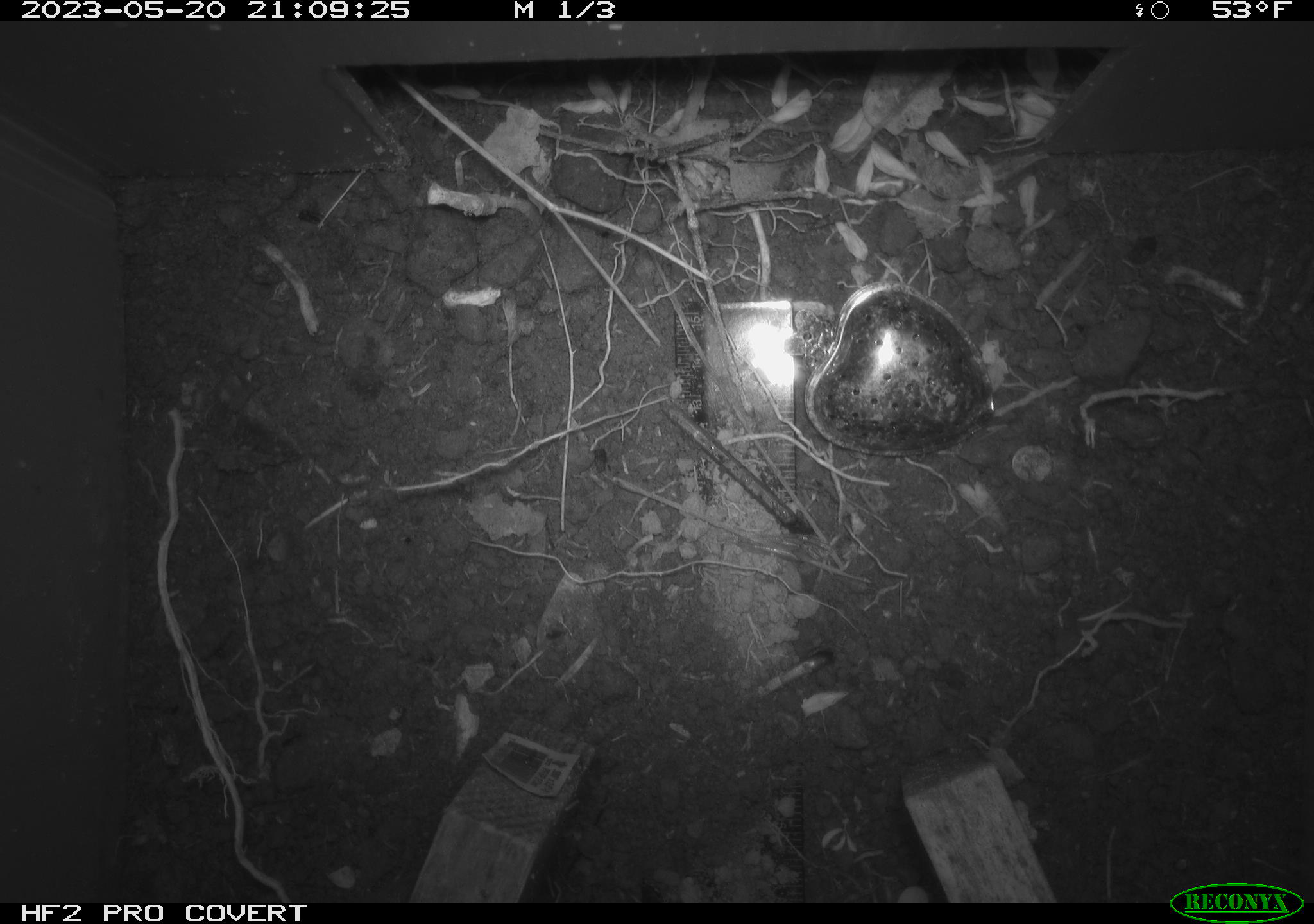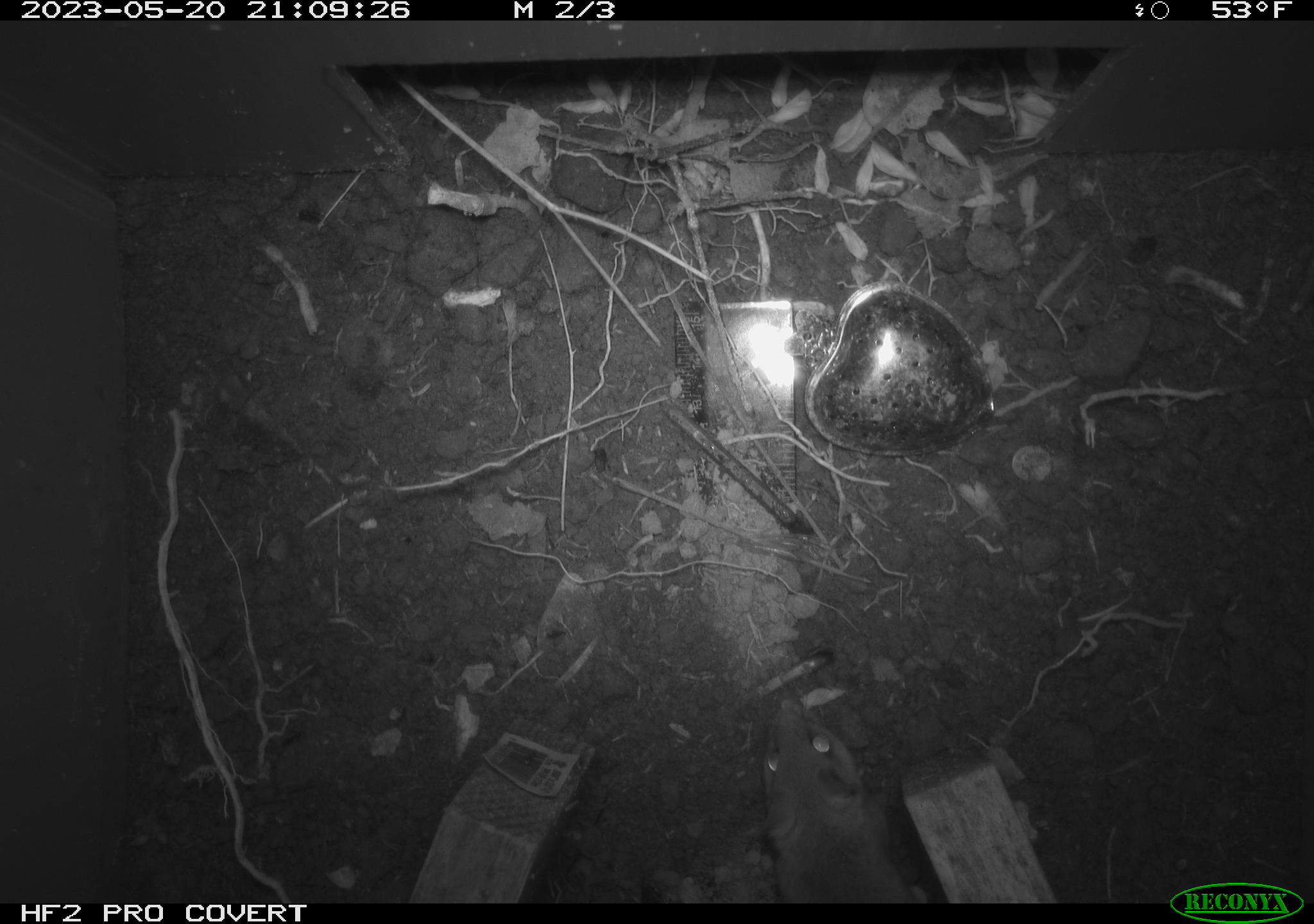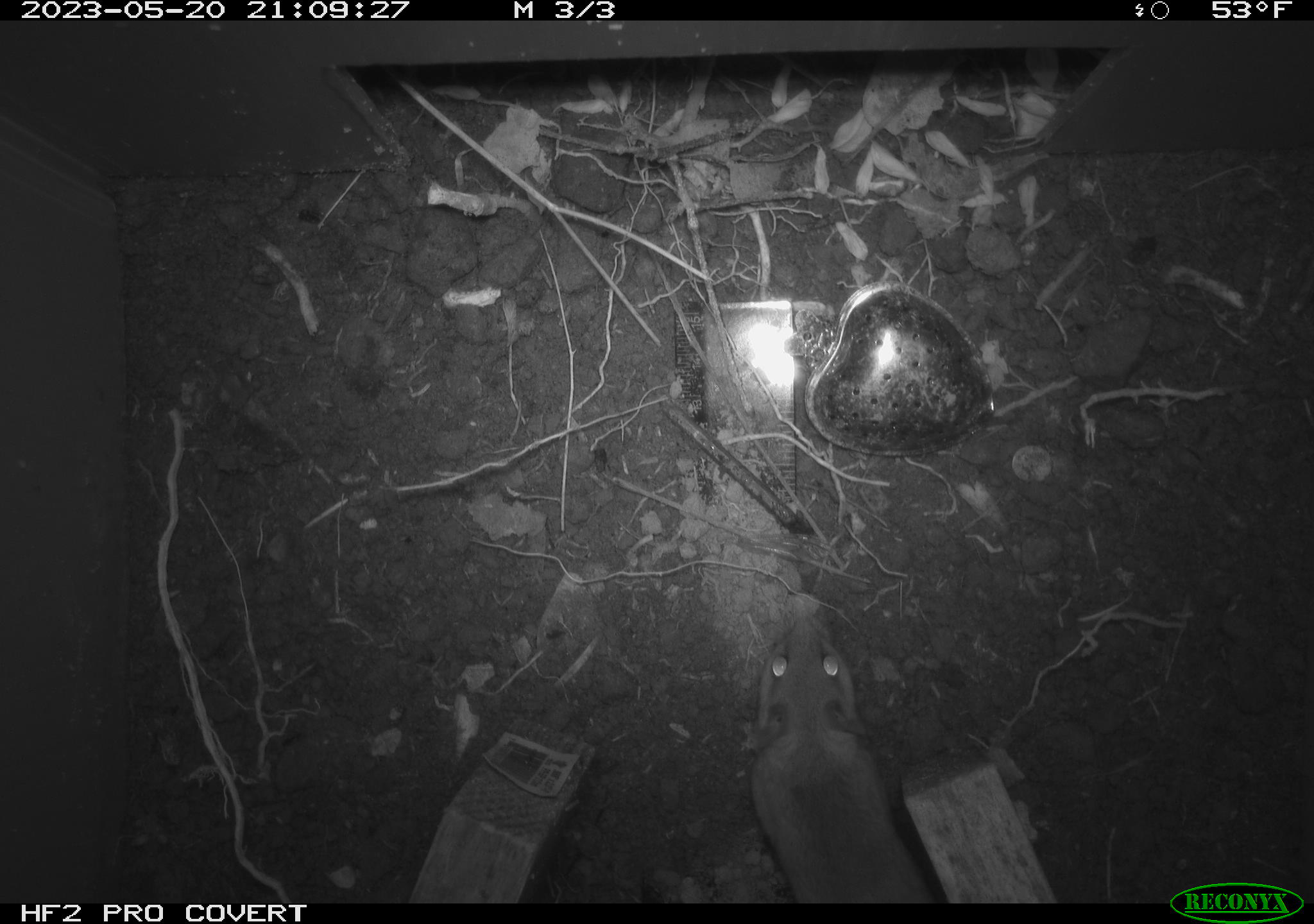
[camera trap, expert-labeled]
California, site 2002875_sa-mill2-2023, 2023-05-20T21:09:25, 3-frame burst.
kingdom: Animalia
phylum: Chordata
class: Mammalia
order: Rodentia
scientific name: Rodentia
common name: mouse species